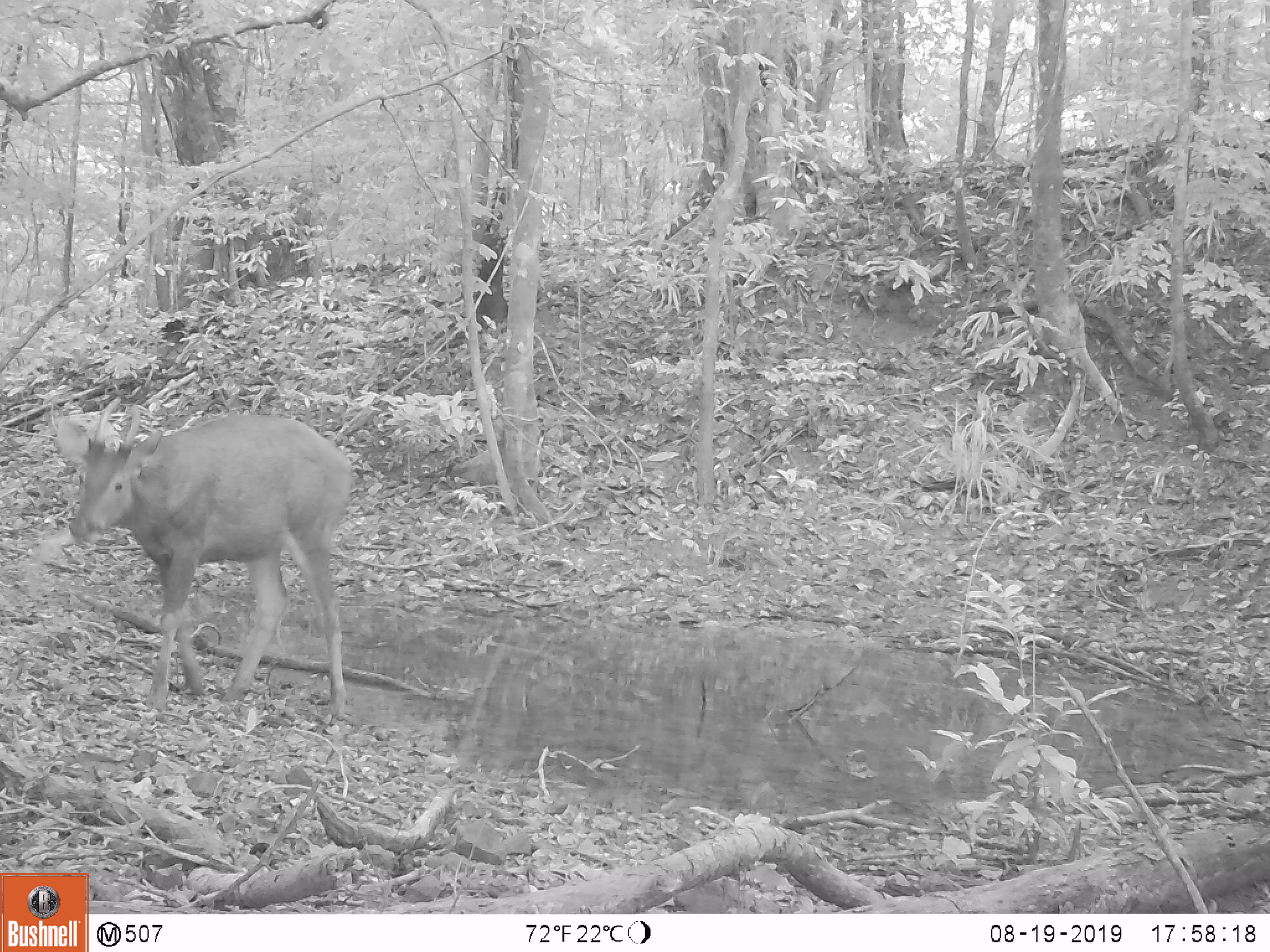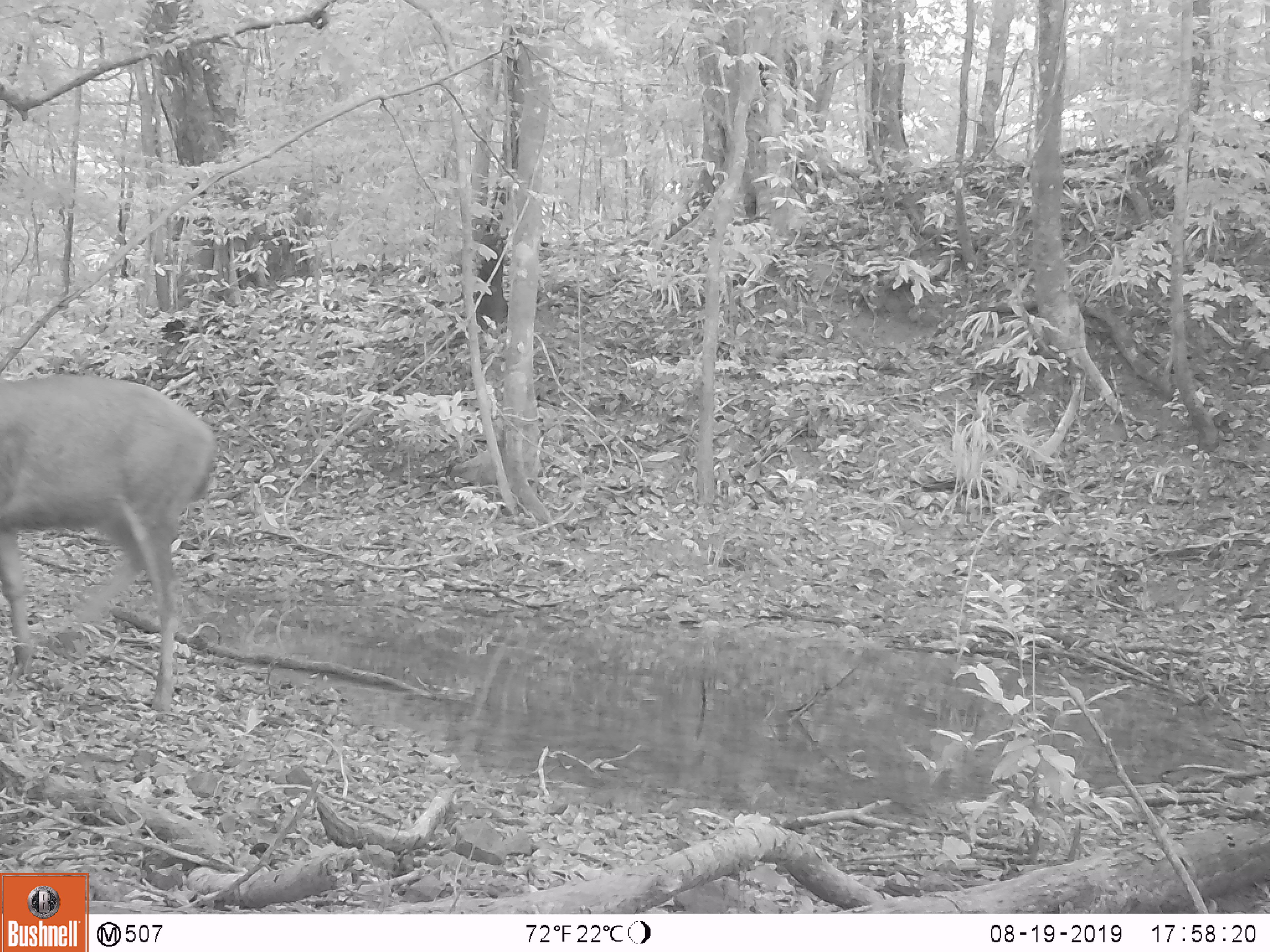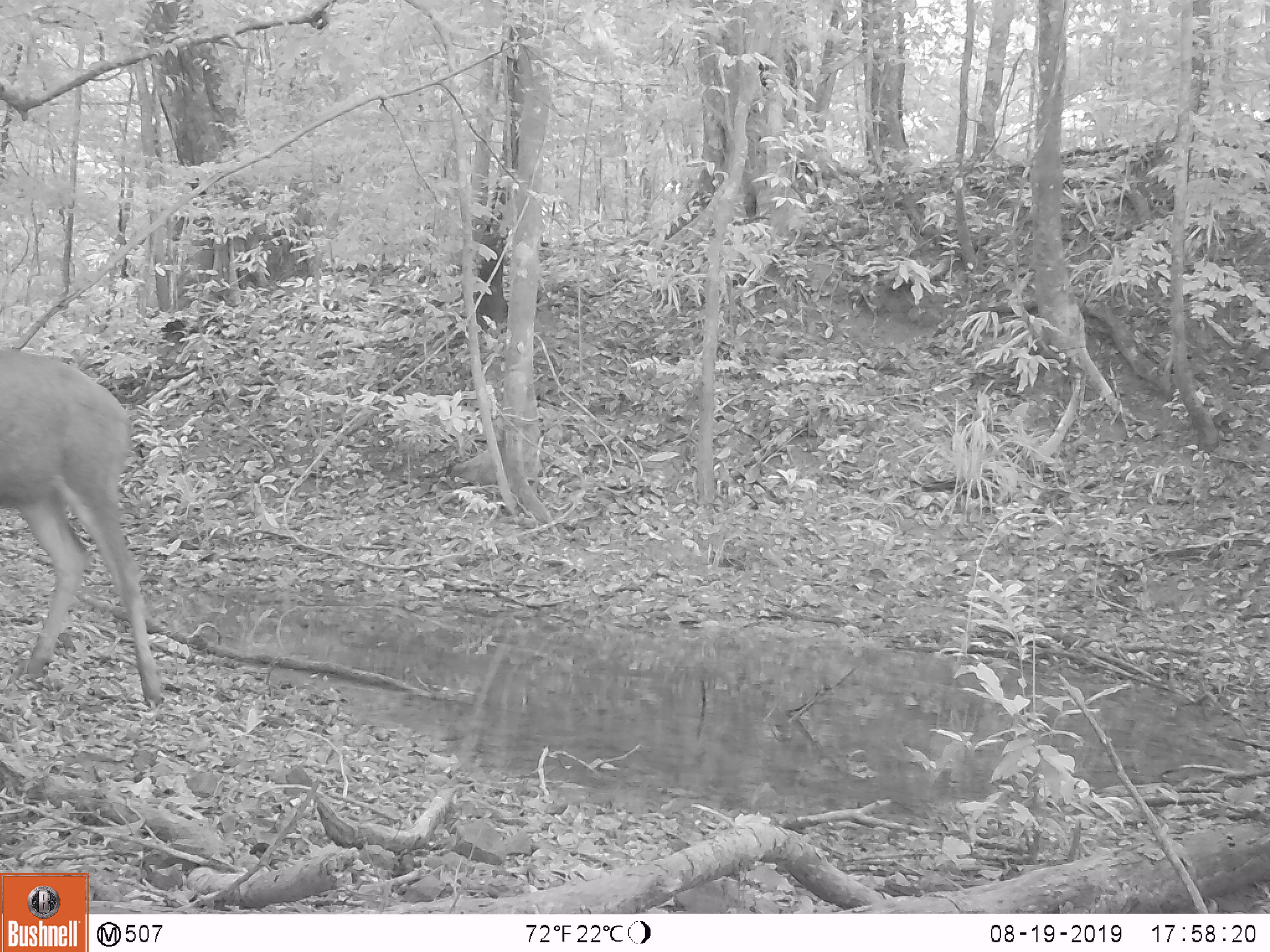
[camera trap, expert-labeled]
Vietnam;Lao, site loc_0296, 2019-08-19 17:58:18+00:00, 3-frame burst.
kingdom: Animalia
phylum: Chordata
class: Mammalia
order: Artiodactyla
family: Cervidae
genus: Rusa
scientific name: Rusa unicolor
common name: sambar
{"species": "sambar (Rusa unicolor)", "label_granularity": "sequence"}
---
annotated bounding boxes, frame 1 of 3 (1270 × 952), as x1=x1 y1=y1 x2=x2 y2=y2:
sambar: x1=53 y1=397 x2=356 y2=720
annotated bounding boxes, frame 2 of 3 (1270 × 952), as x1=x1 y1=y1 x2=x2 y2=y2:
sambar: x1=0 y1=371 x2=218 y2=714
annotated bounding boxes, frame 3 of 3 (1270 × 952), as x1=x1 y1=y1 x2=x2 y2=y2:
sambar: x1=0 y1=345 x2=165 y2=710